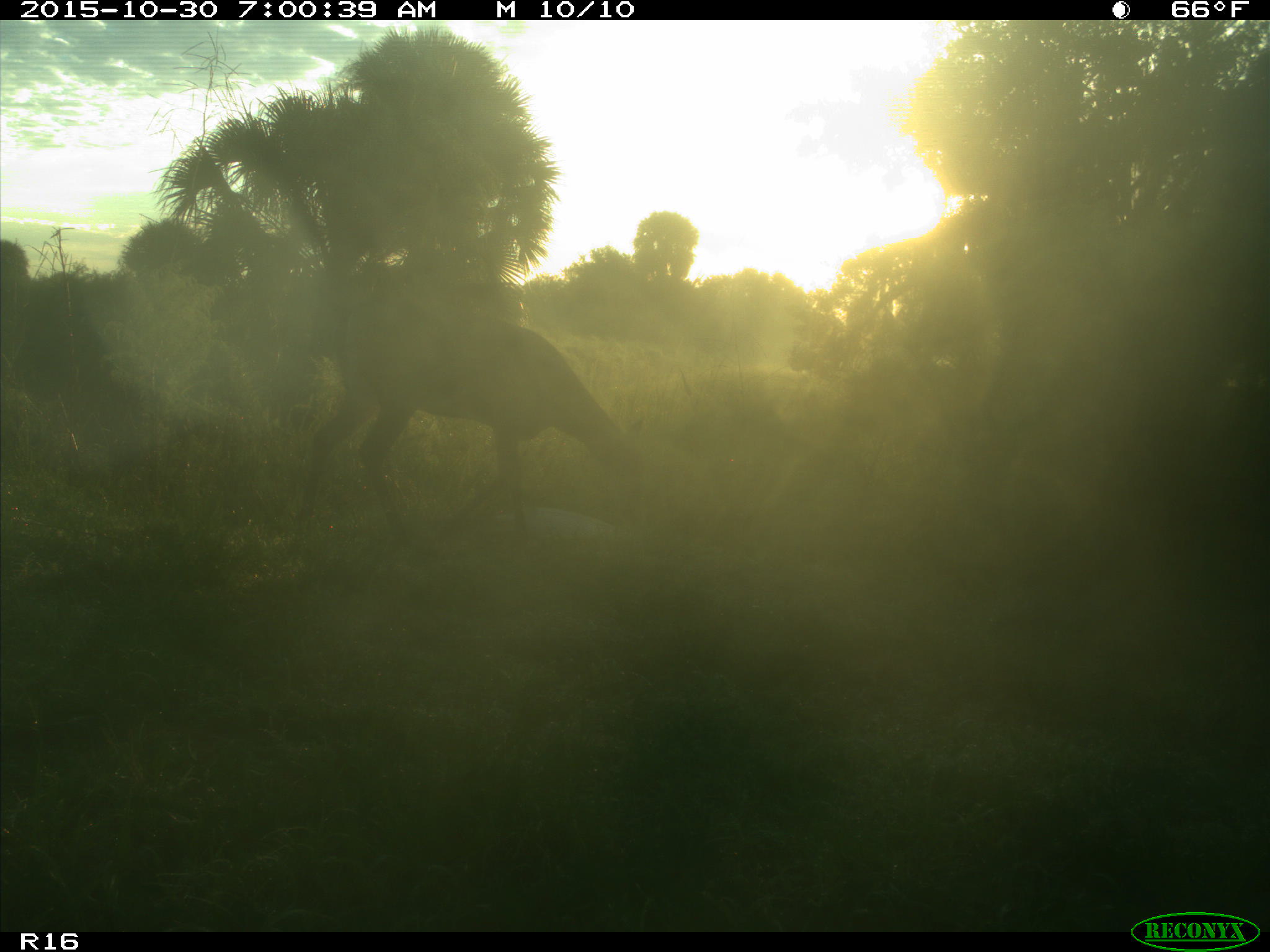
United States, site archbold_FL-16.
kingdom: Animalia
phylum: Chordata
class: Mammalia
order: Artiodactyla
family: Cervidae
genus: Odocoileus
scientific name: Odocoileus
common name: deer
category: unidentified deer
Unidentified deer (deer) (Odocoileus).